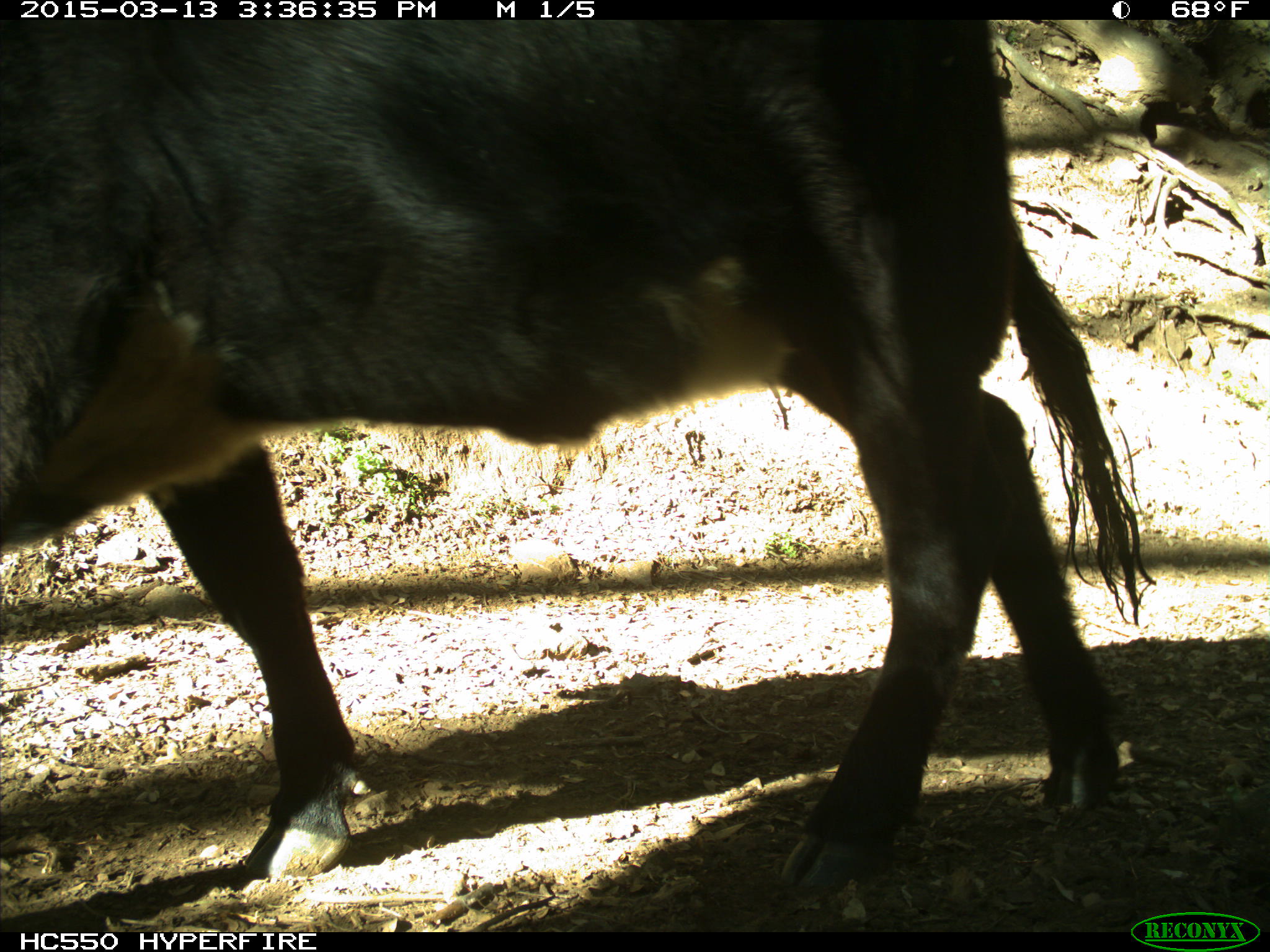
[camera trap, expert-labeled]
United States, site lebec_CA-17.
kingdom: Animalia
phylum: Chordata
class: Mammalia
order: Artiodactyla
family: Bovidae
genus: Bos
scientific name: Bos taurus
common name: domestic cow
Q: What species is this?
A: Bos taurus (domestic cow).